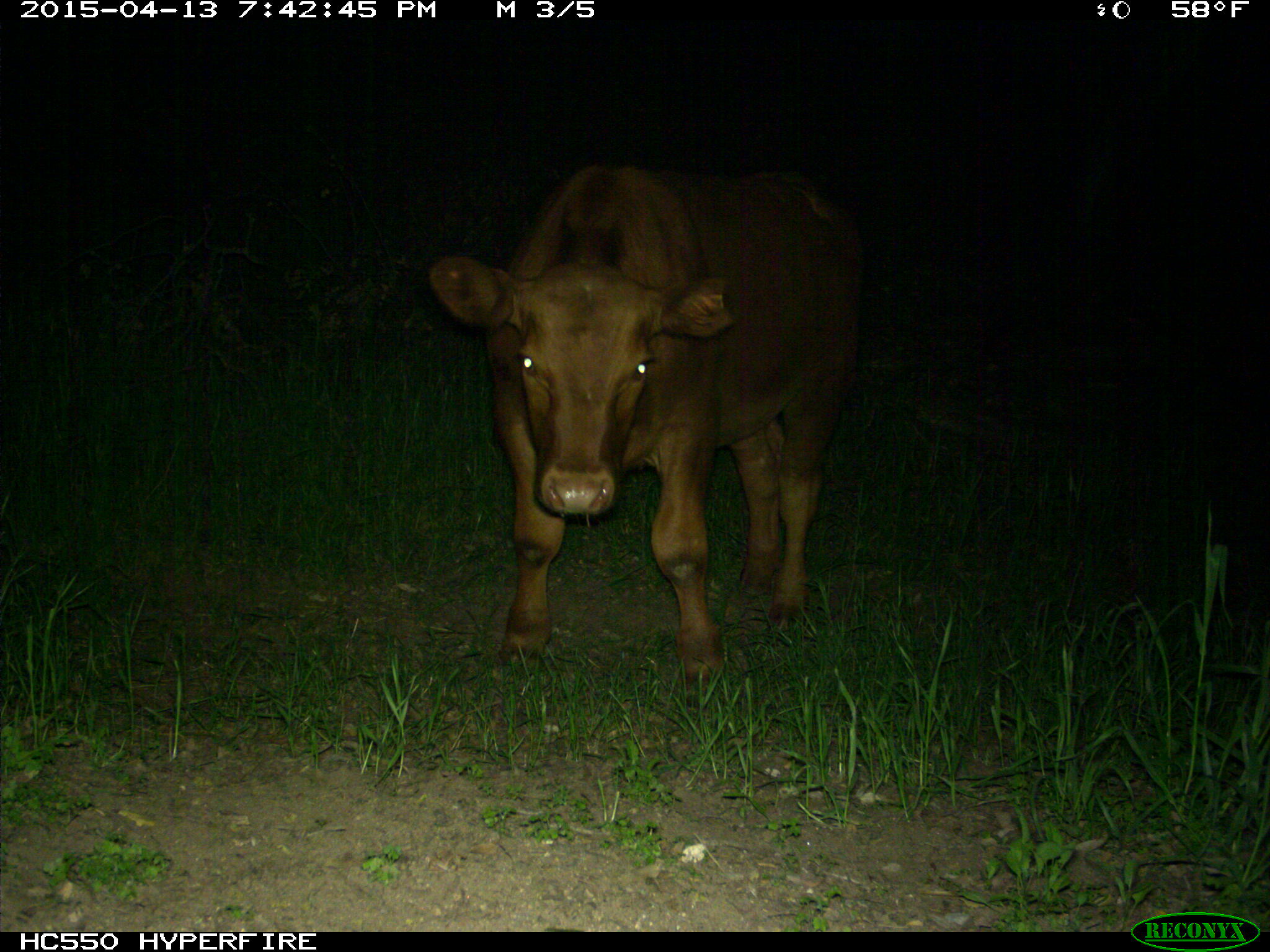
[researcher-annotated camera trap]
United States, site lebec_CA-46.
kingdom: Animalia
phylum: Chordata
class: Mammalia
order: Artiodactyla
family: Bovidae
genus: Bos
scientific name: Bos taurus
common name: domestic cow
Bos taurus (domestic cow).